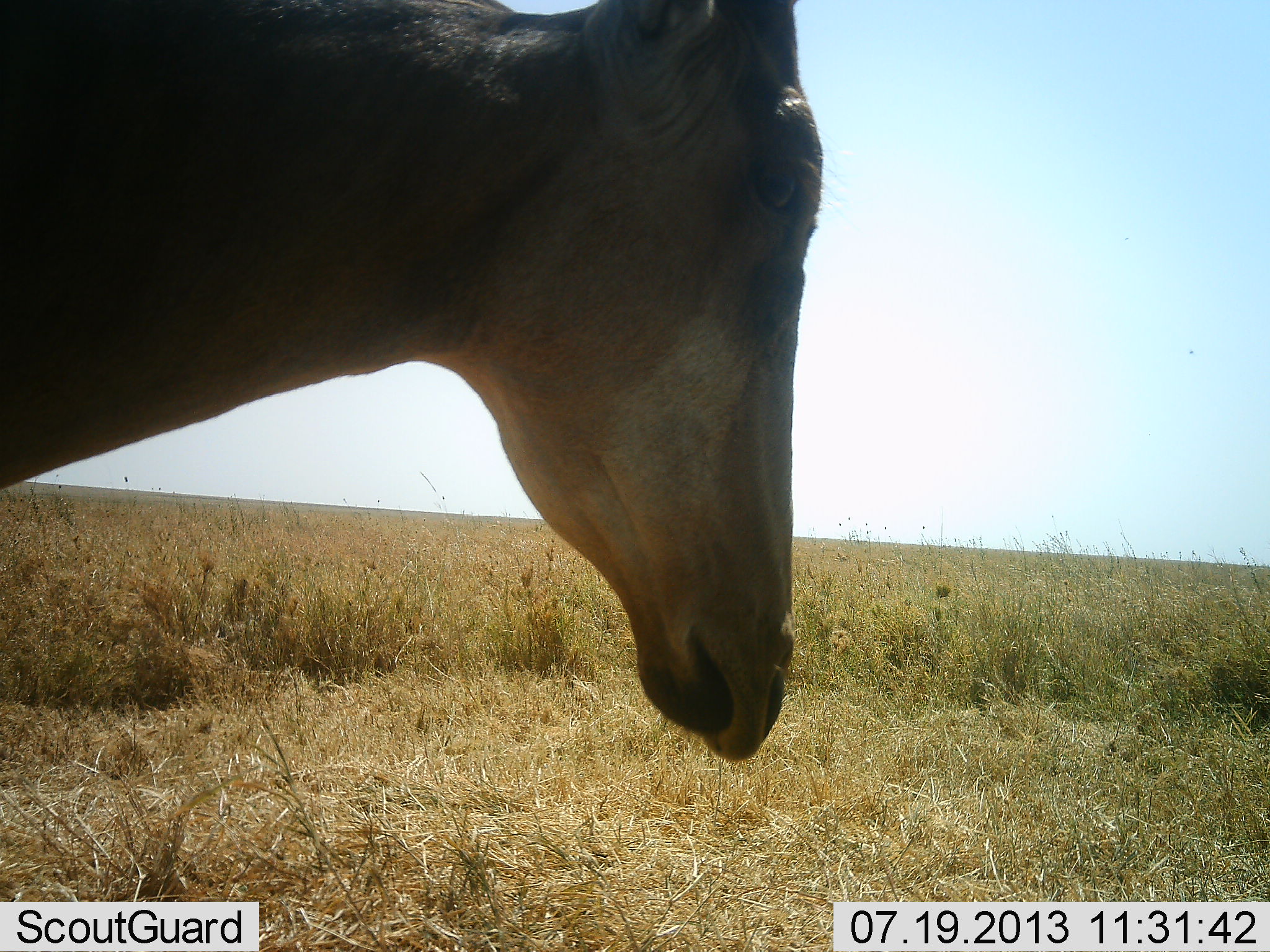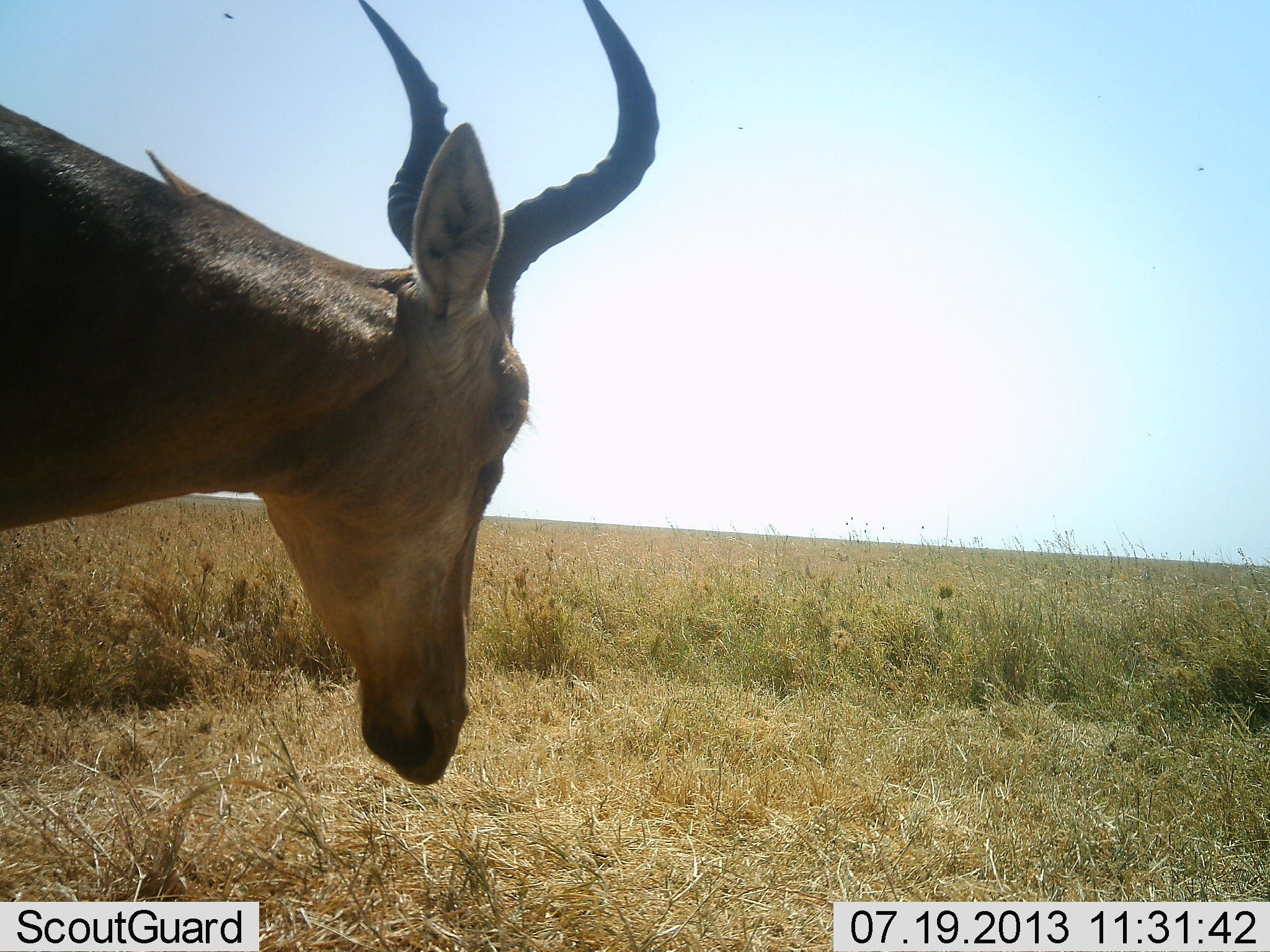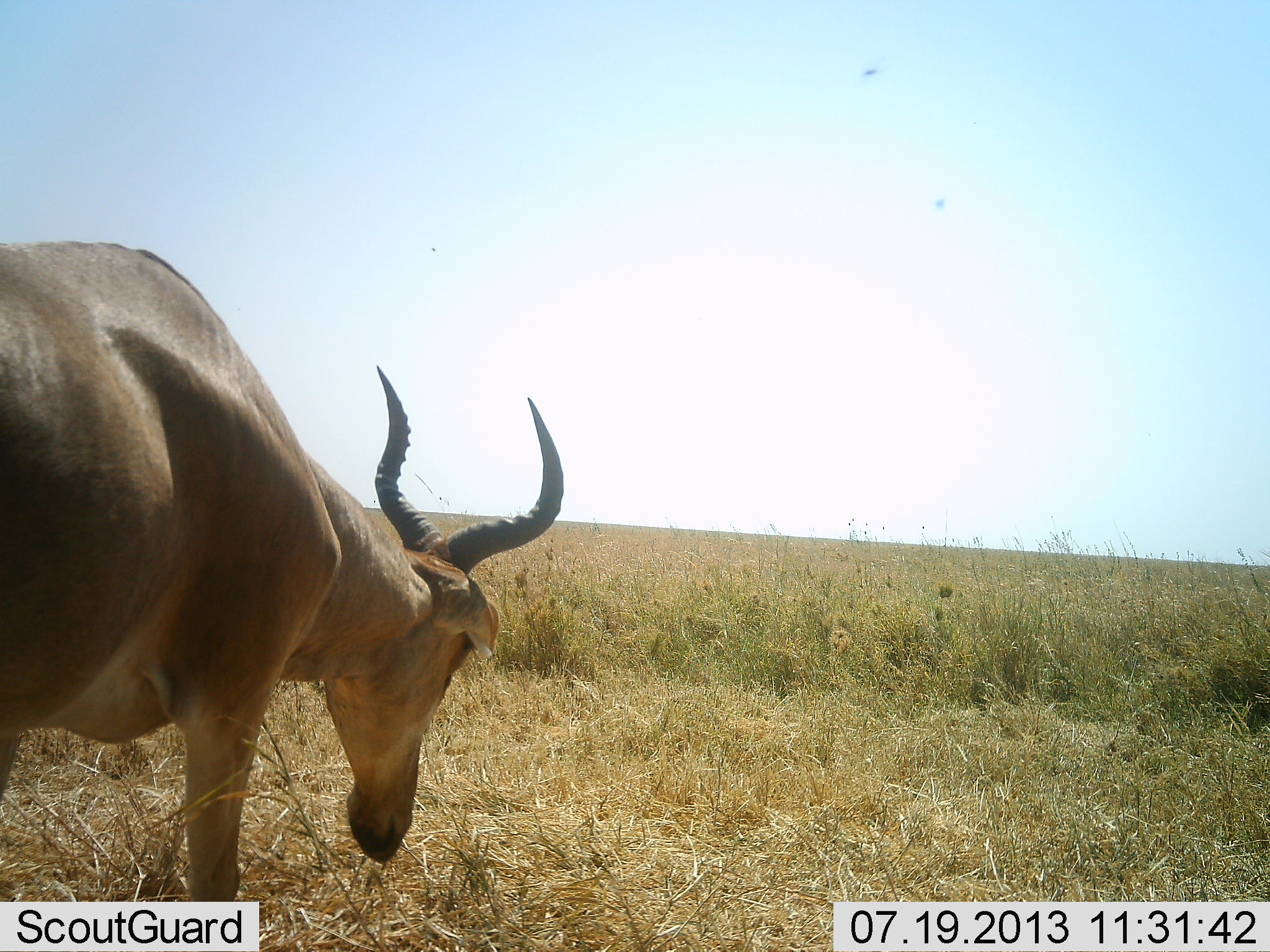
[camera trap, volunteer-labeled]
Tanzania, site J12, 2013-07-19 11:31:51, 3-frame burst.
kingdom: Animalia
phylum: Chordata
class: Mammalia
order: Artiodactyla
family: Bovidae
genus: Alcelaphus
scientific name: Alcelaphus buselaphus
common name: hartebeest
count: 1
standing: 35%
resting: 0%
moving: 53%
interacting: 0%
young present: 0%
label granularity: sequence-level